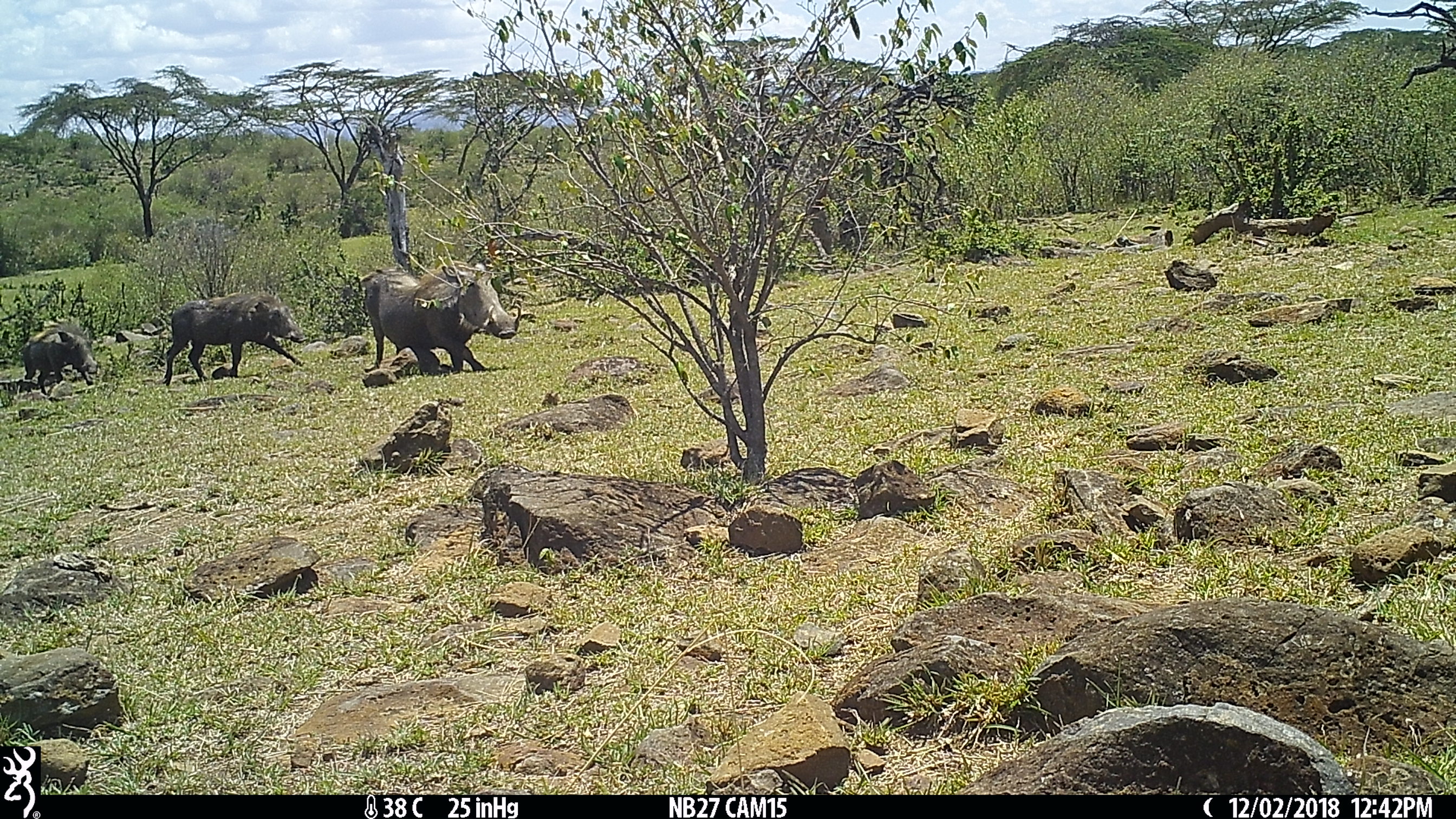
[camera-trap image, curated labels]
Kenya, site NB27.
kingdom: Animalia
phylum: Chordata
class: Mammalia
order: Artiodactyla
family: Suidae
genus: Phacochoerus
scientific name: Phacochoerus africanus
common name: common warthog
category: warthog